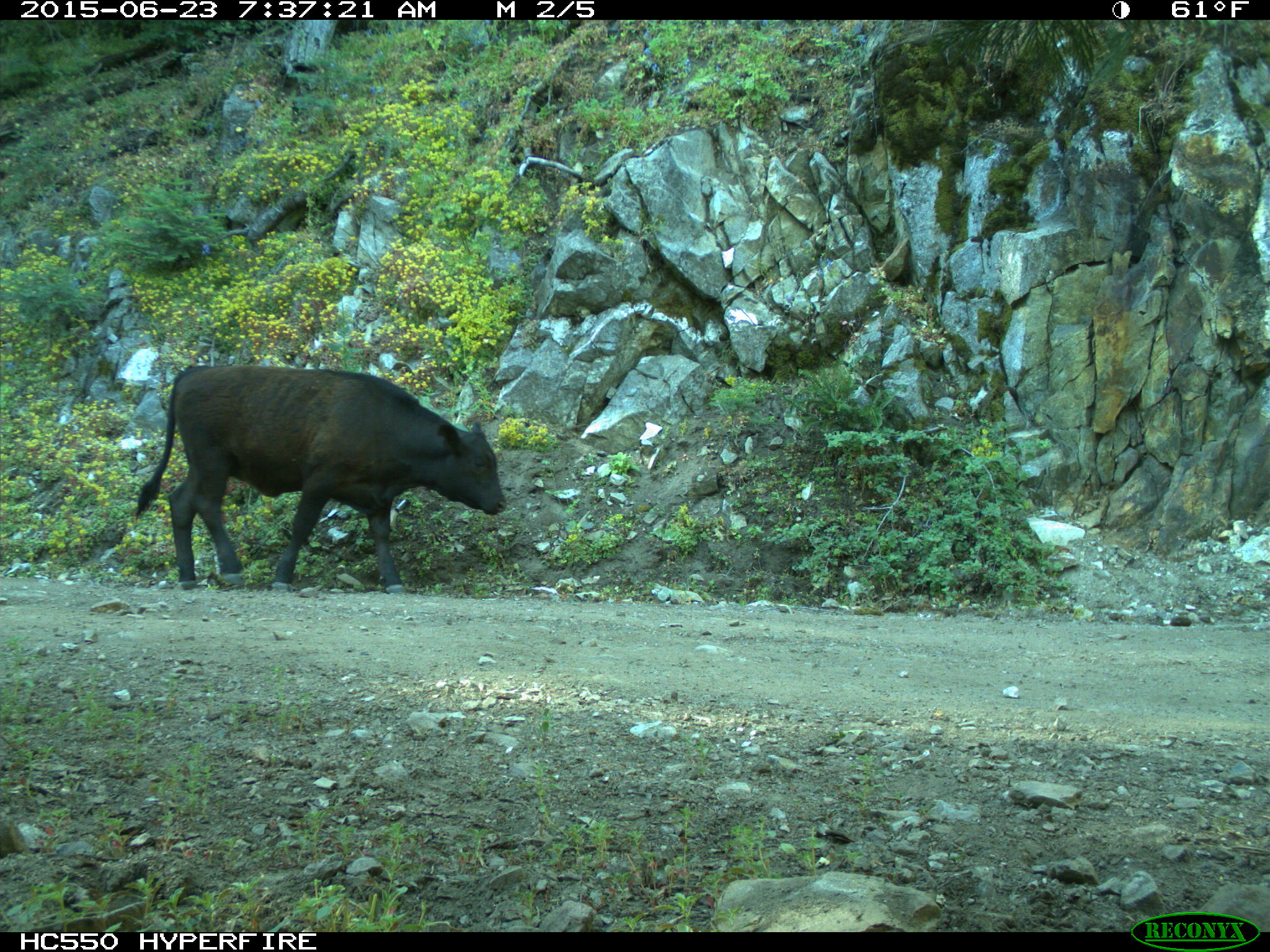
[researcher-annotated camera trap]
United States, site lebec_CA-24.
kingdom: Animalia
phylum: Chordata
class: Mammalia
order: Artiodactyla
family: Bovidae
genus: Bos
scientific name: Bos taurus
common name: domestic cow